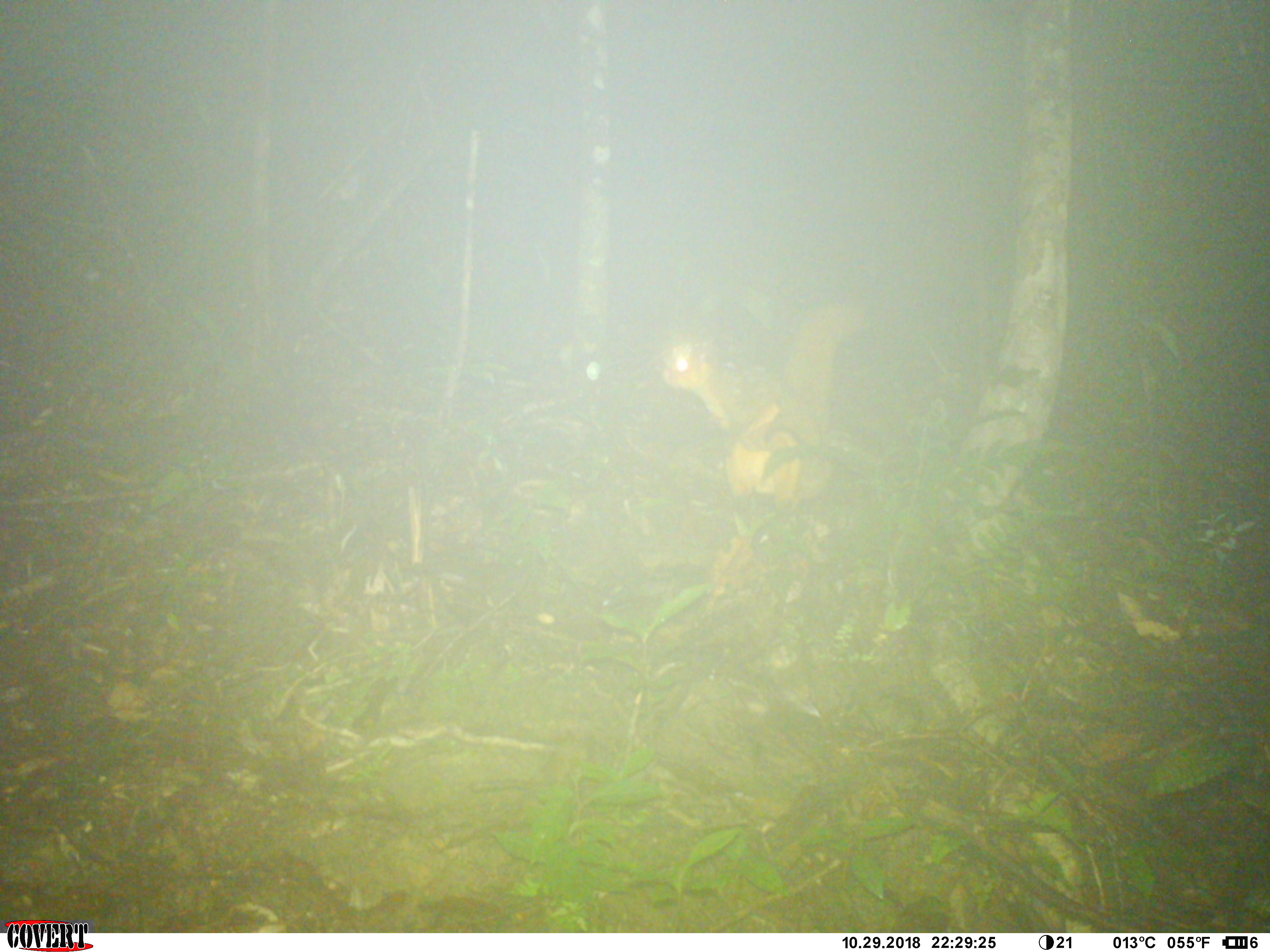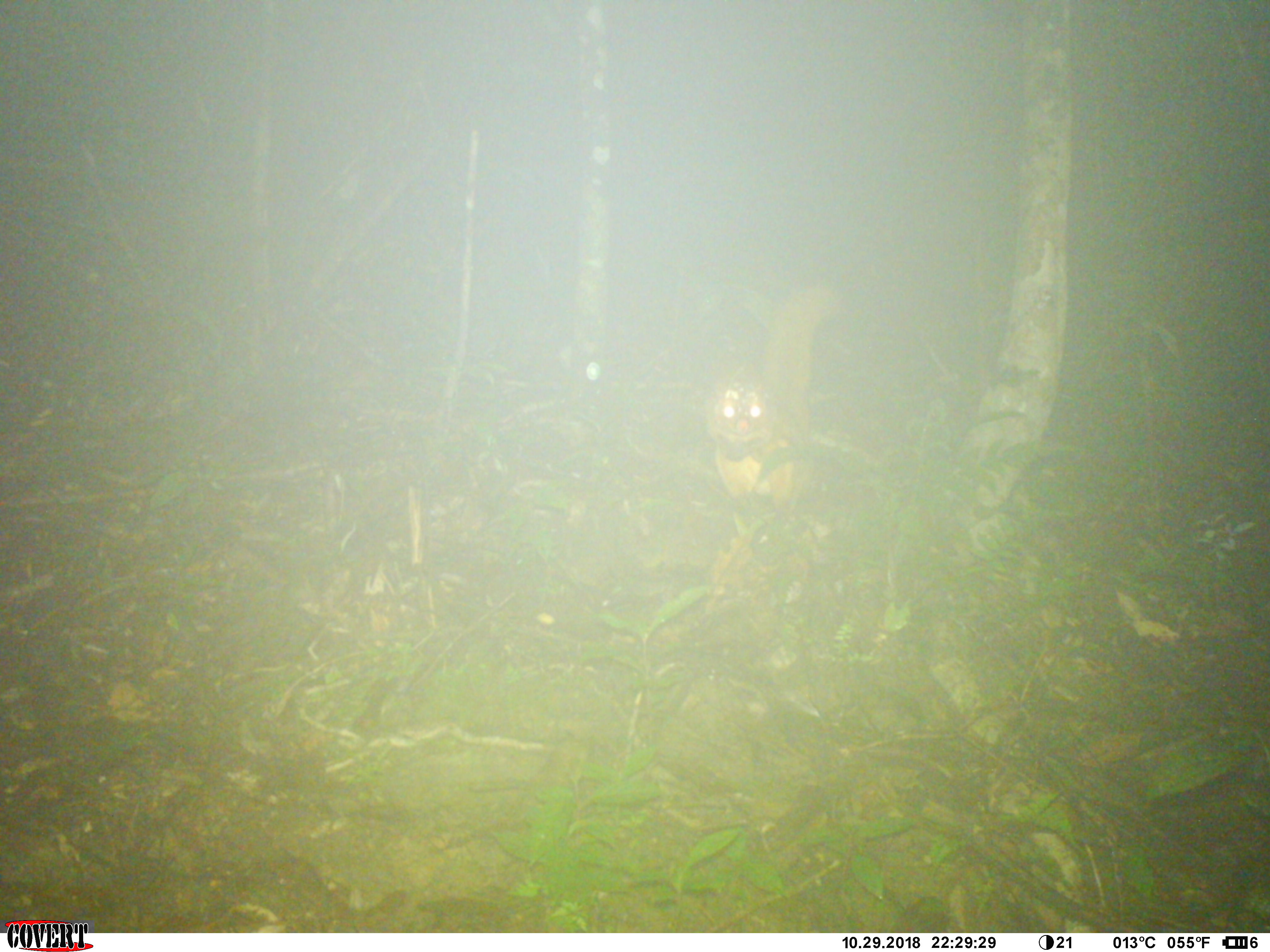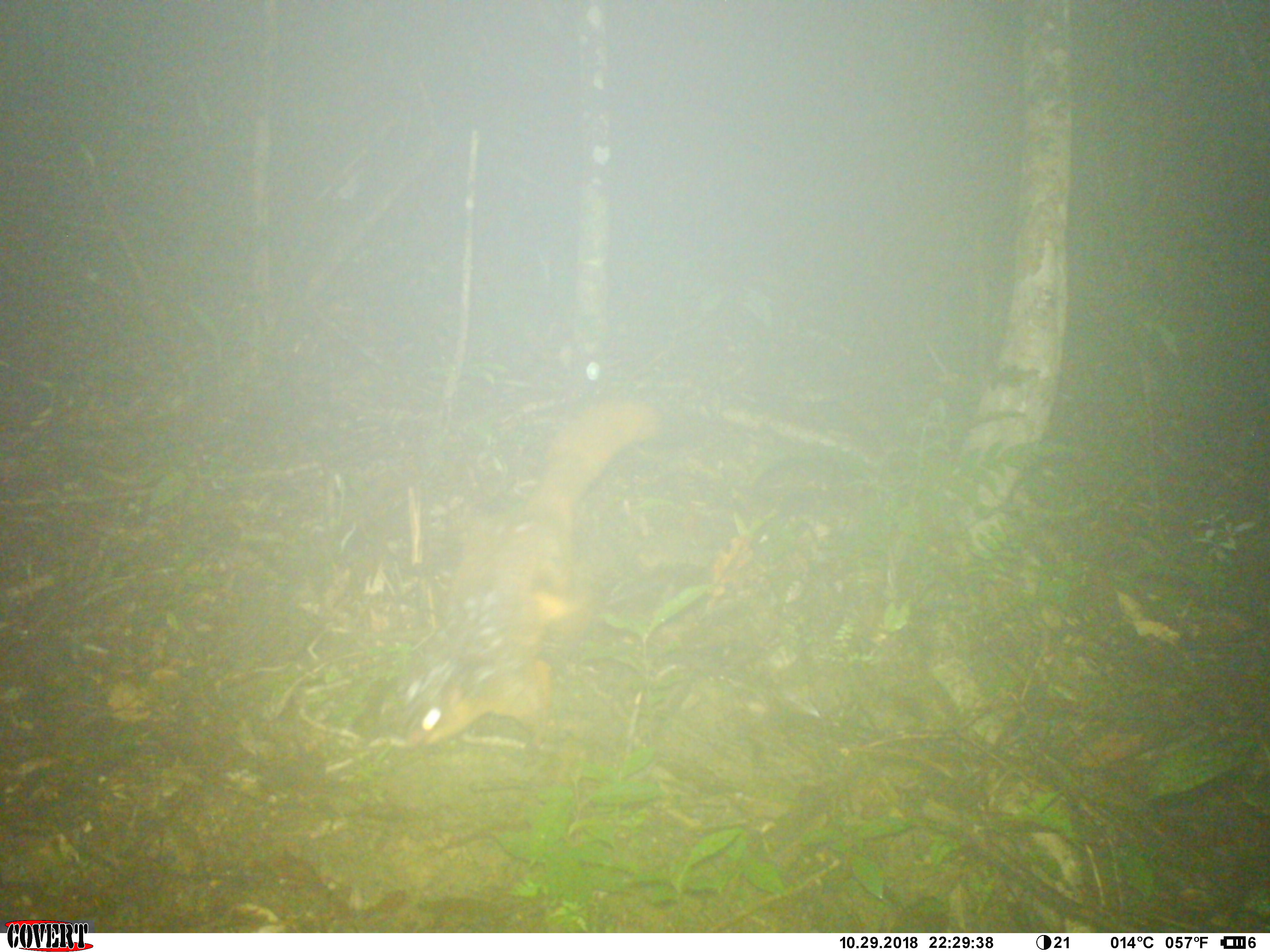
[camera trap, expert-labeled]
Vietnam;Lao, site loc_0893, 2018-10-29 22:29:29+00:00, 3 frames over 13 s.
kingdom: Animalia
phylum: Chordata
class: Mammalia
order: Rodentia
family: Sciuridae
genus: Petaurista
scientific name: Petaurista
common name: giant flying squirrel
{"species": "giant flying squirrel (Petaurista)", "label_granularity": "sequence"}